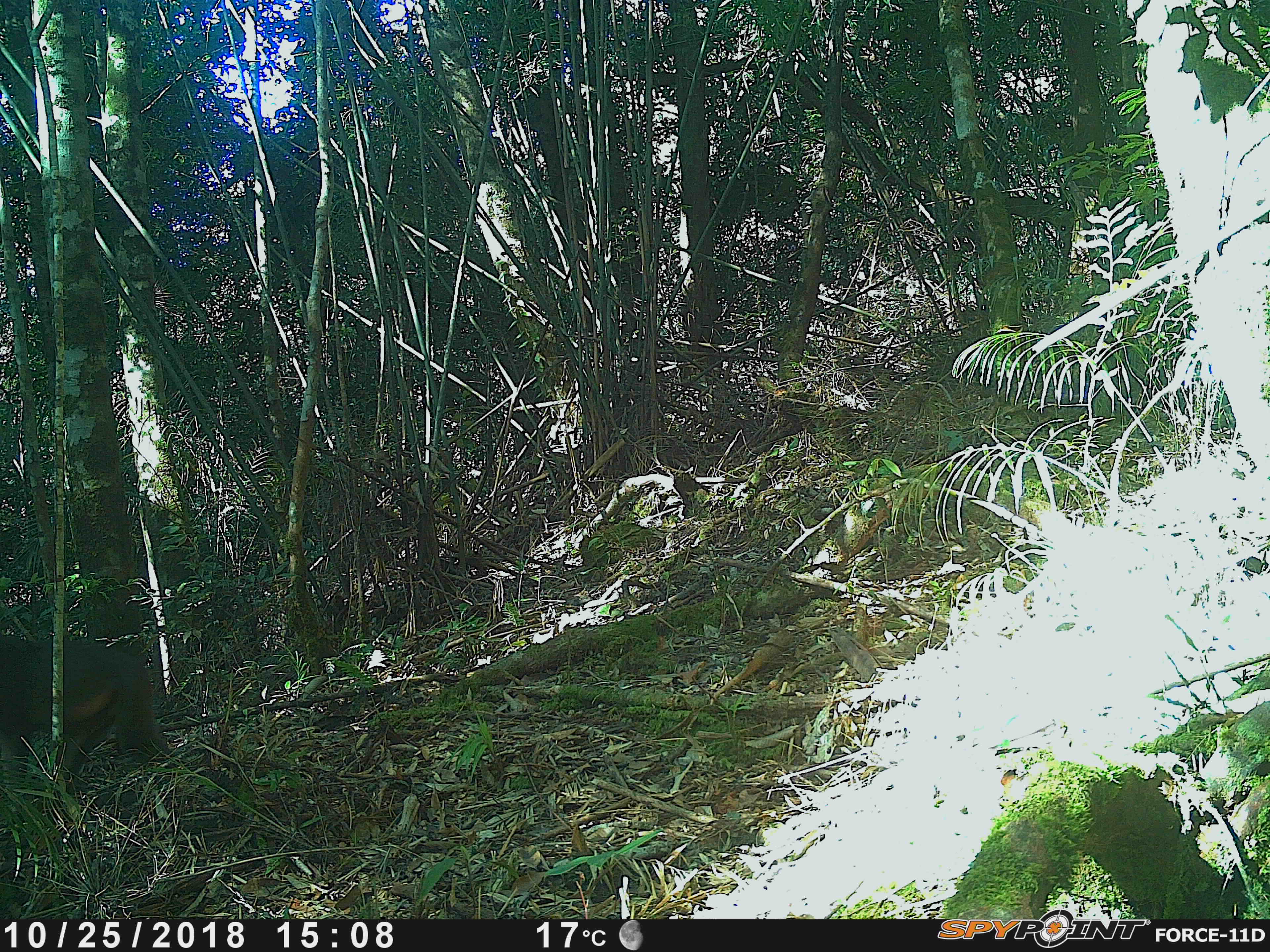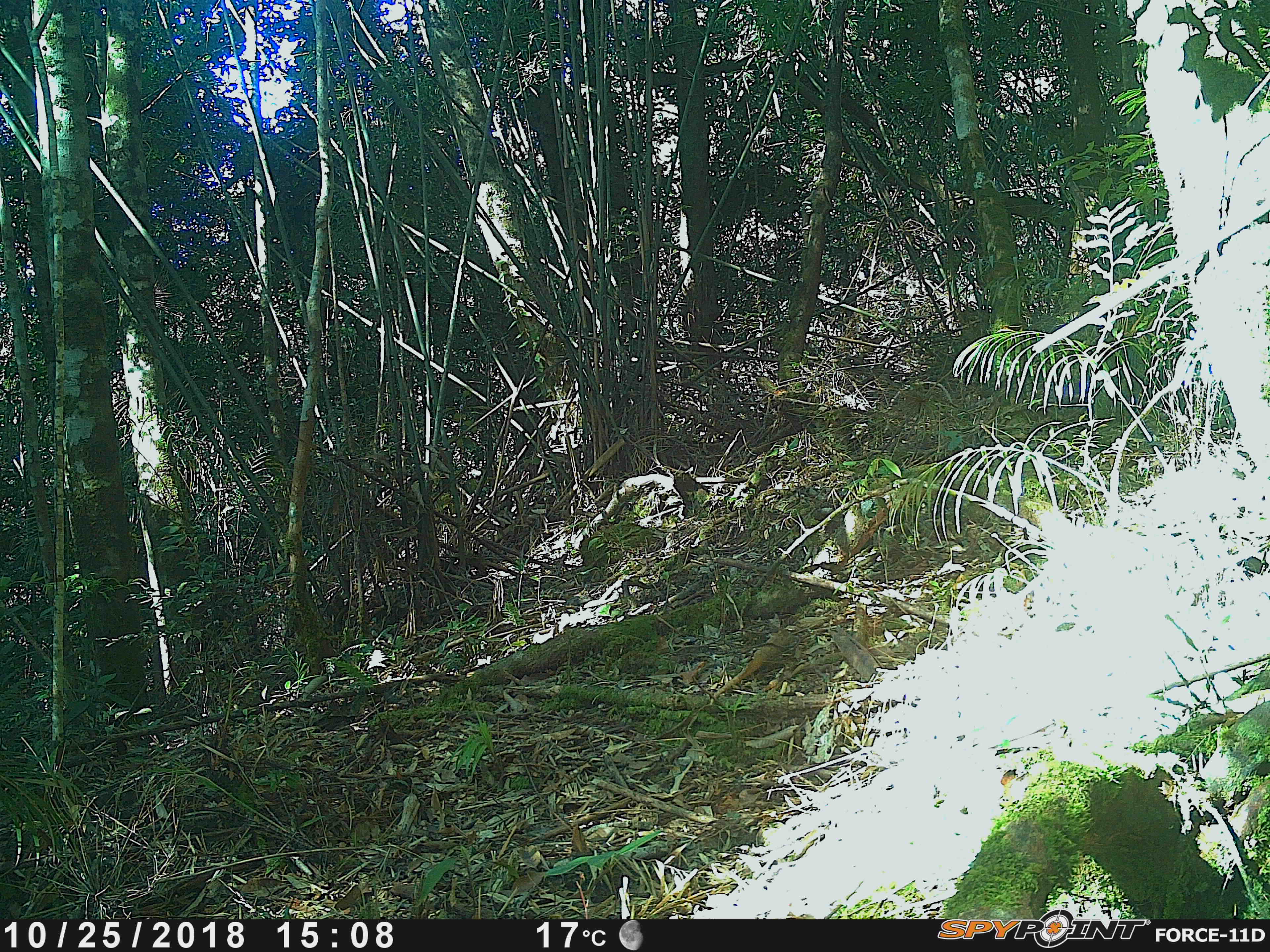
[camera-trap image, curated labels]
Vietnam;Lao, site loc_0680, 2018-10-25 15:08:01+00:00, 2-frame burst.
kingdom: Animalia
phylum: Chordata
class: Mammalia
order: Primates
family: Cercopithecidae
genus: Macaca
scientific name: Macaca arctoides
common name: stump-tailed macaque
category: stump tailed macaque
Stump tailed macaque (stump-tailed macaque) (Macaca arctoides). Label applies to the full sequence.